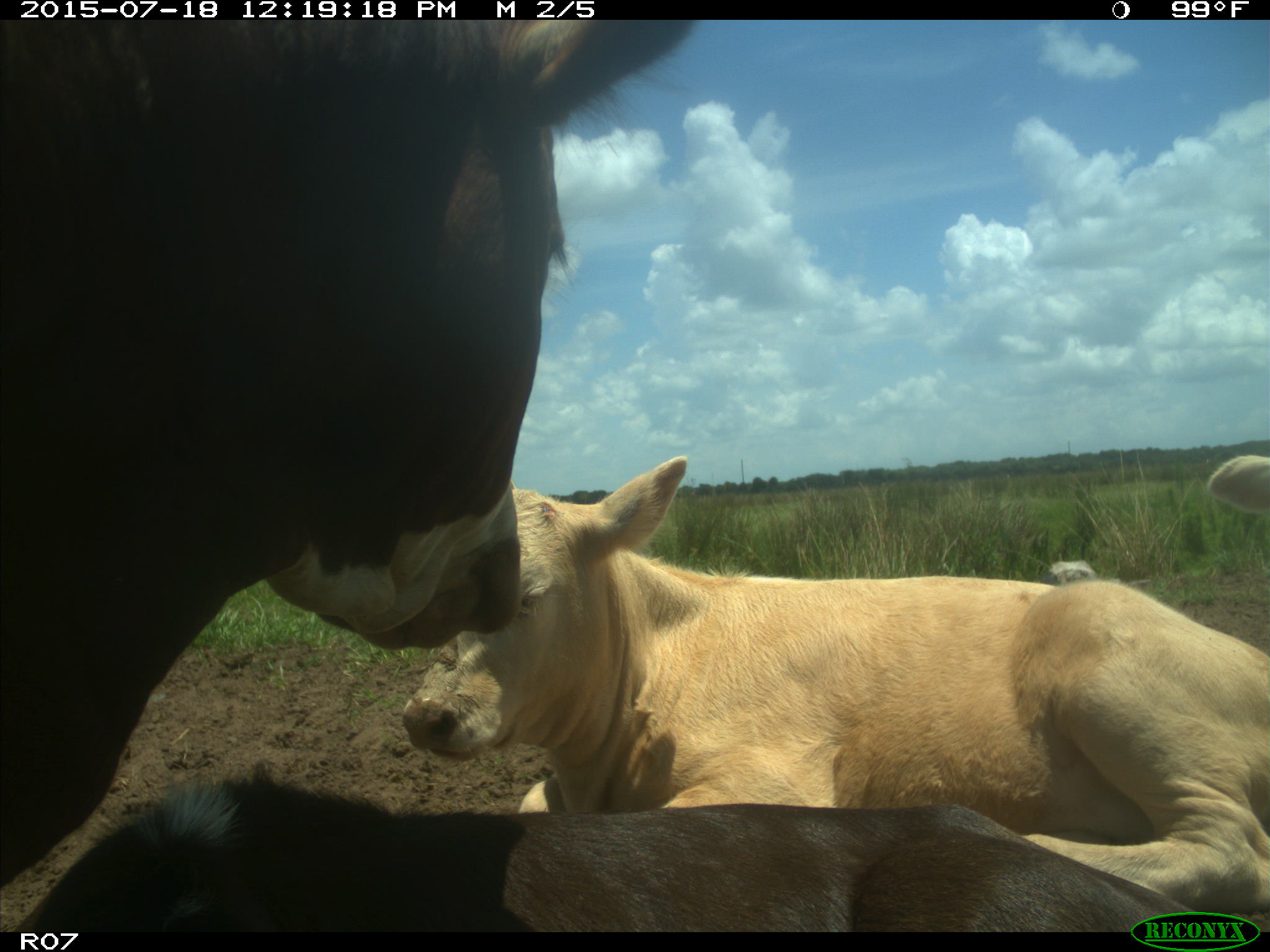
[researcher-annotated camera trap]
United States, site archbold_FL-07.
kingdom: Animalia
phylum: Chordata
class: Mammalia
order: Artiodactyla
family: Bovidae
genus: Bos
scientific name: Bos taurus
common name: domestic cow